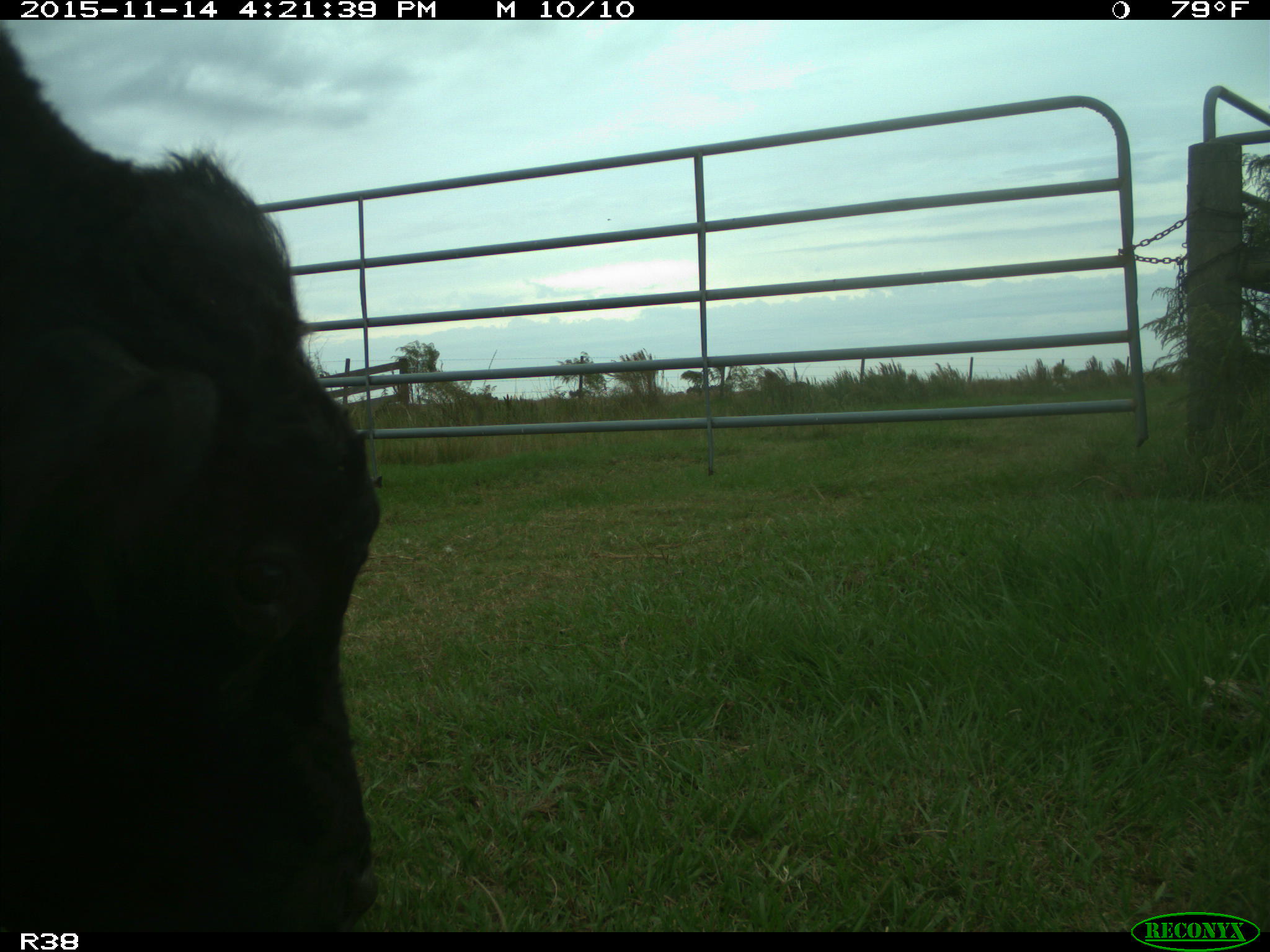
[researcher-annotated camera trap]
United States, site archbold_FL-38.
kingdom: Animalia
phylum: Chordata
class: Mammalia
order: Artiodactyla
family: Bovidae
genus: Bos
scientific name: Bos taurus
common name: domestic cow